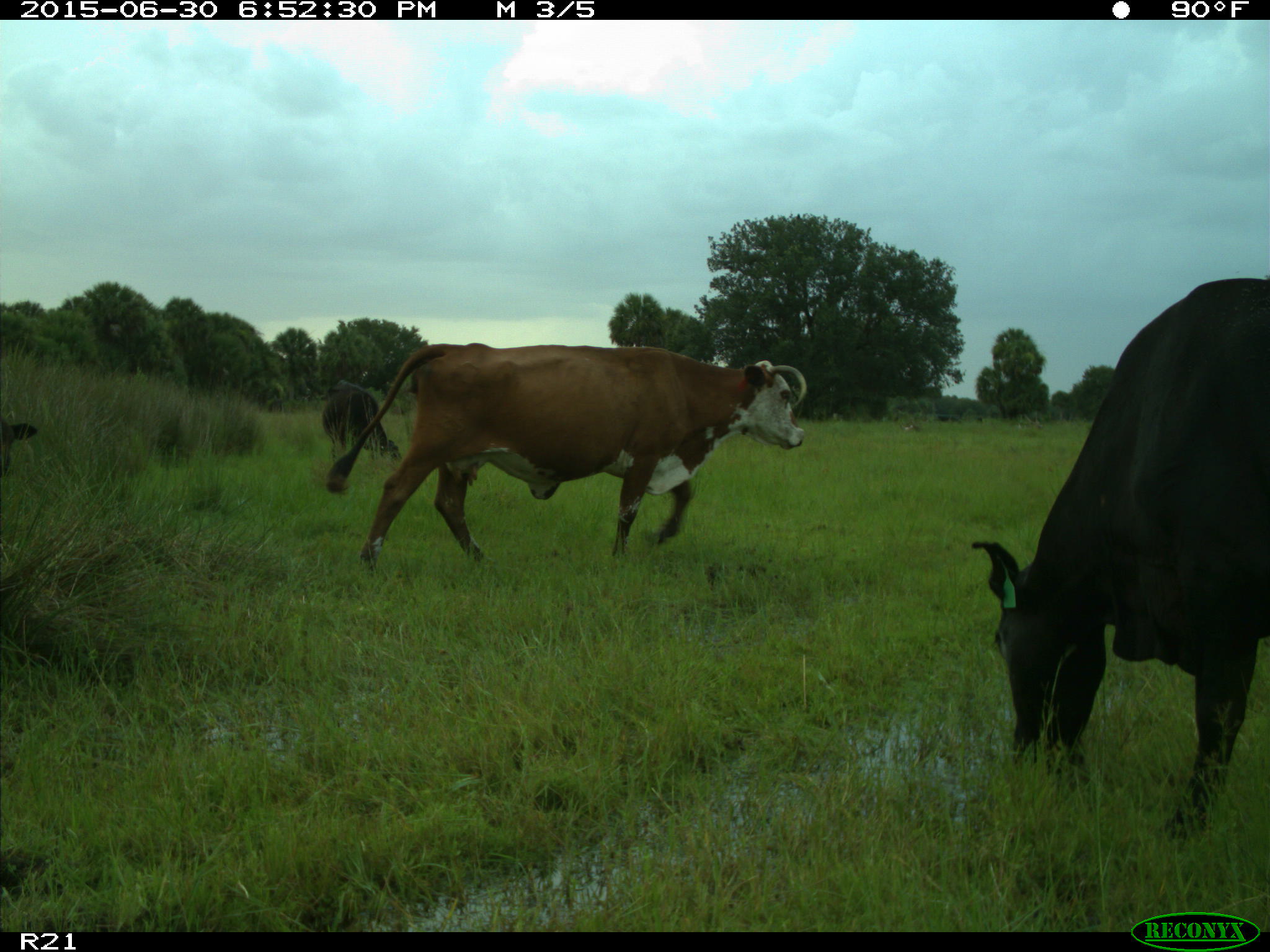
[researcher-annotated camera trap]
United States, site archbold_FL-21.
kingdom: Animalia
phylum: Chordata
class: Mammalia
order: Artiodactyla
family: Bovidae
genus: Bos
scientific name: Bos taurus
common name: domestic cow